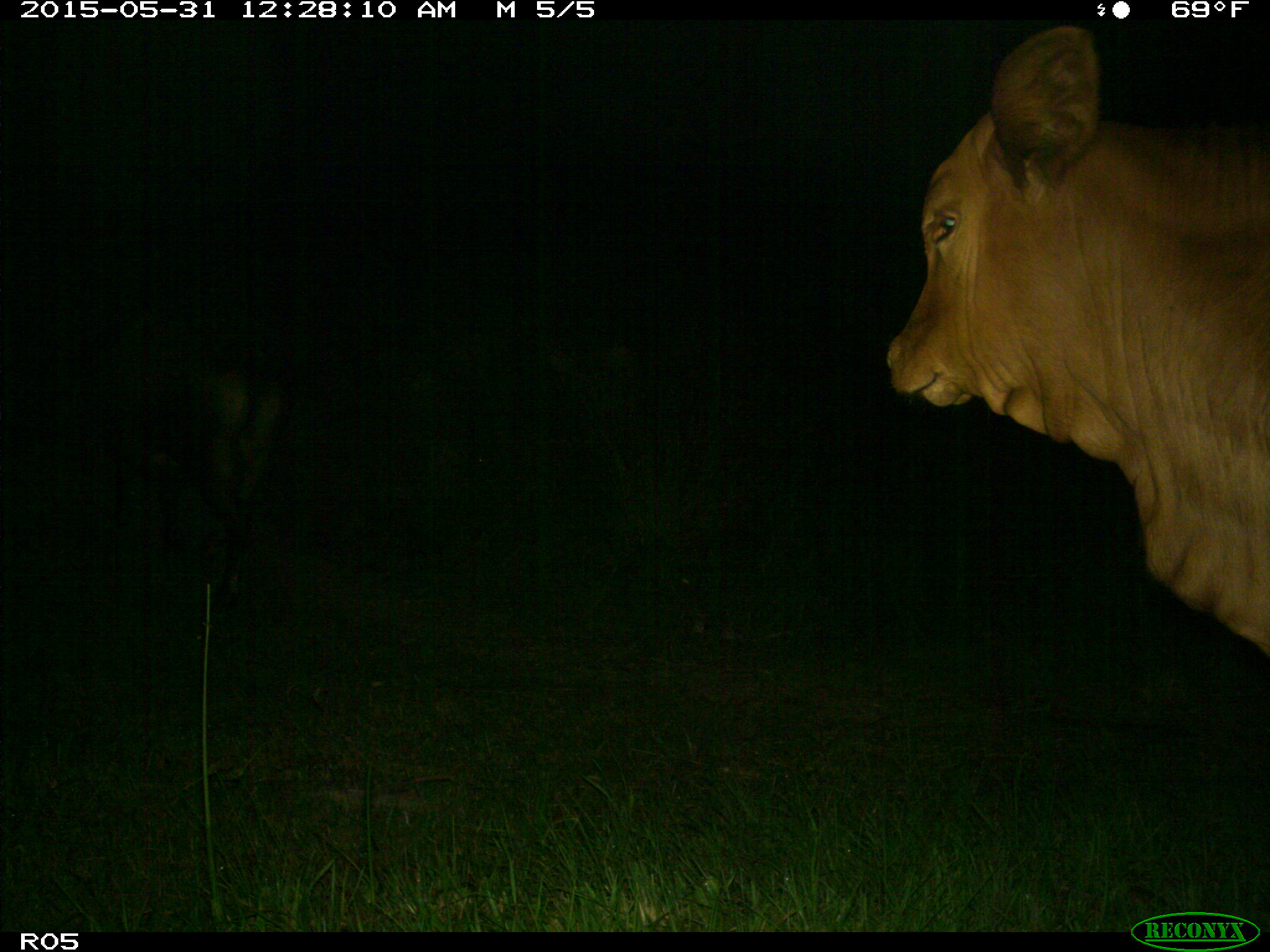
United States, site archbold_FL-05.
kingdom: Animalia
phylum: Chordata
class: Mammalia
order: Artiodactyla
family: Bovidae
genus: Bos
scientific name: Bos taurus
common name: domestic cow